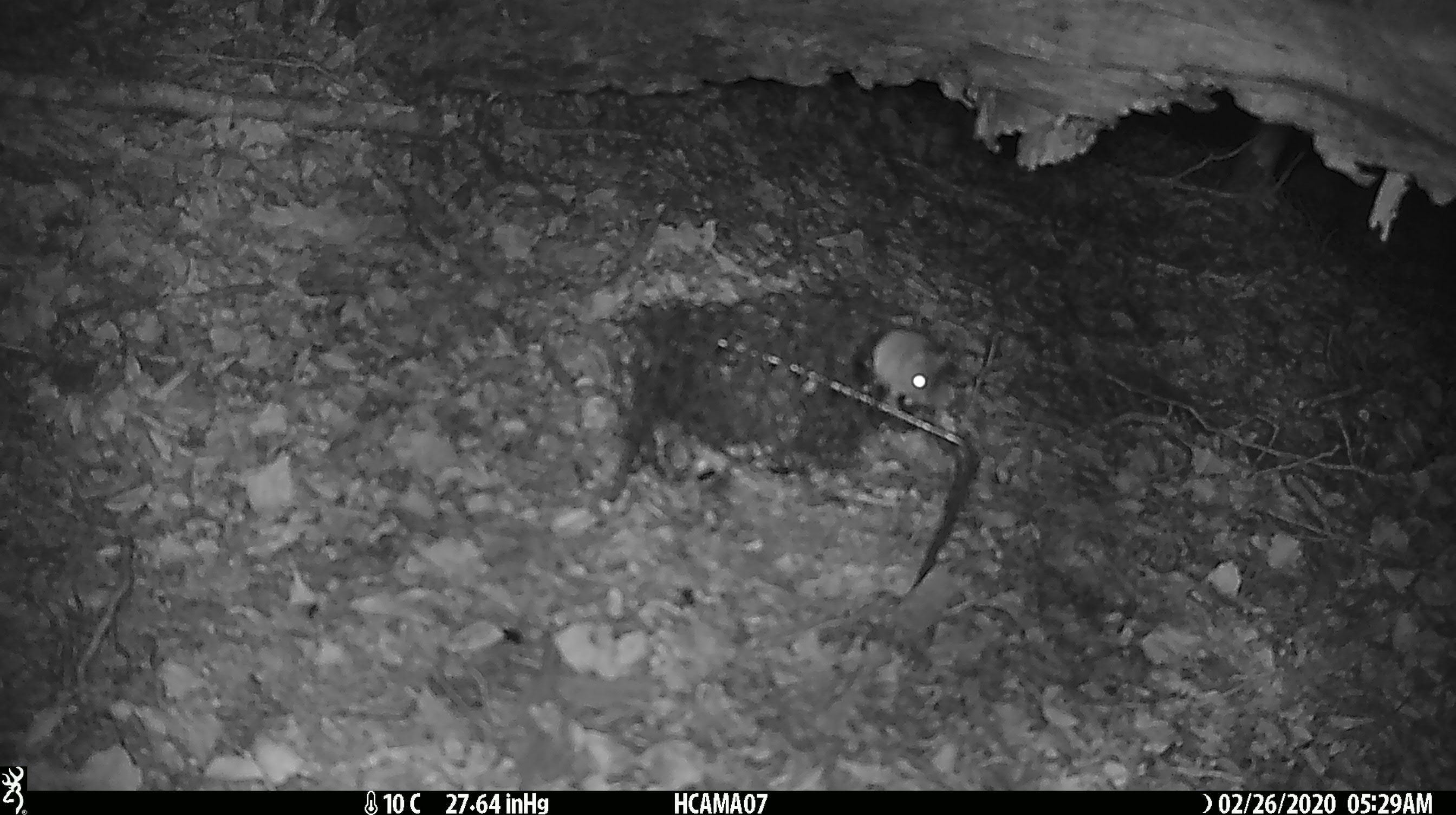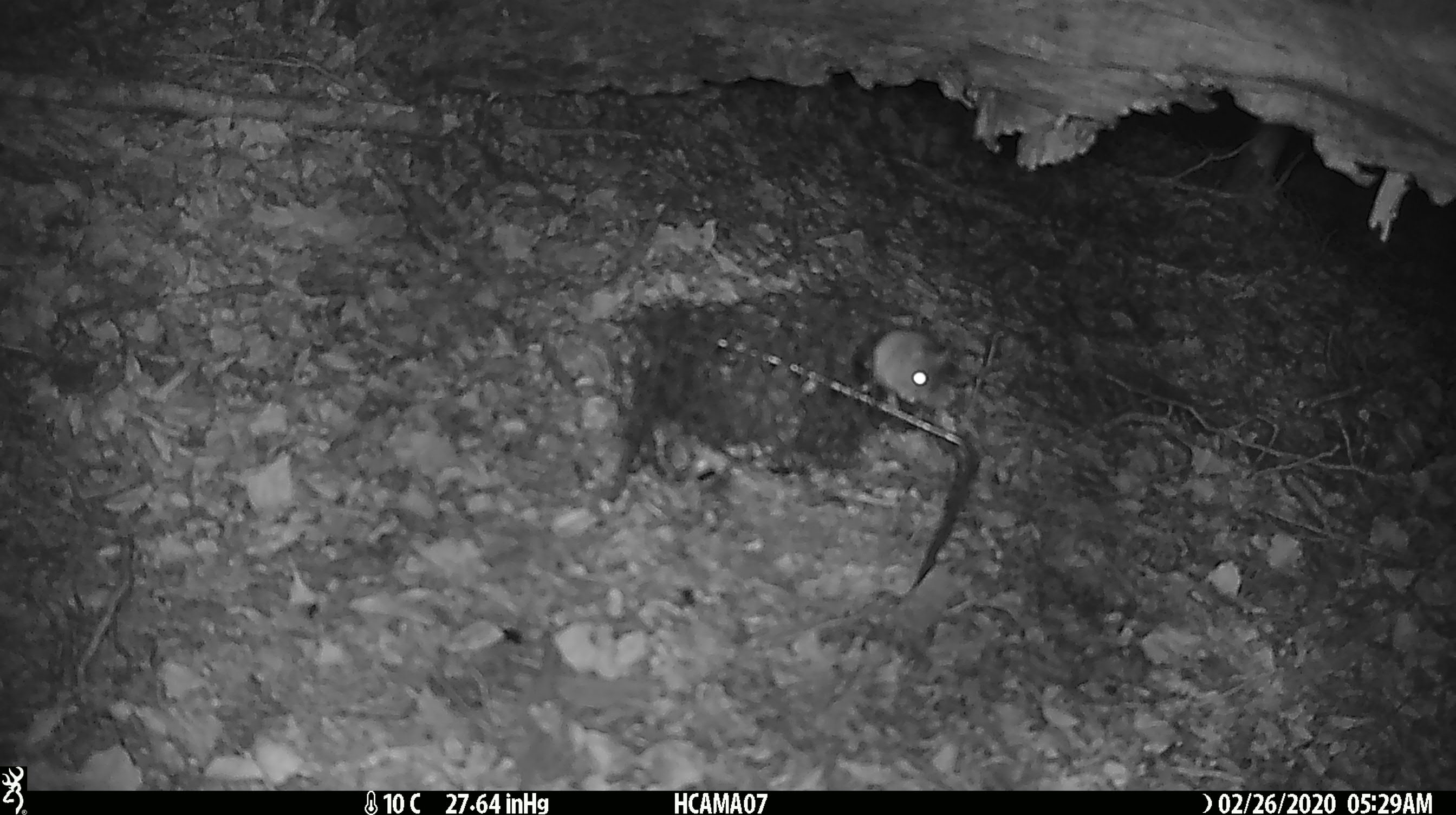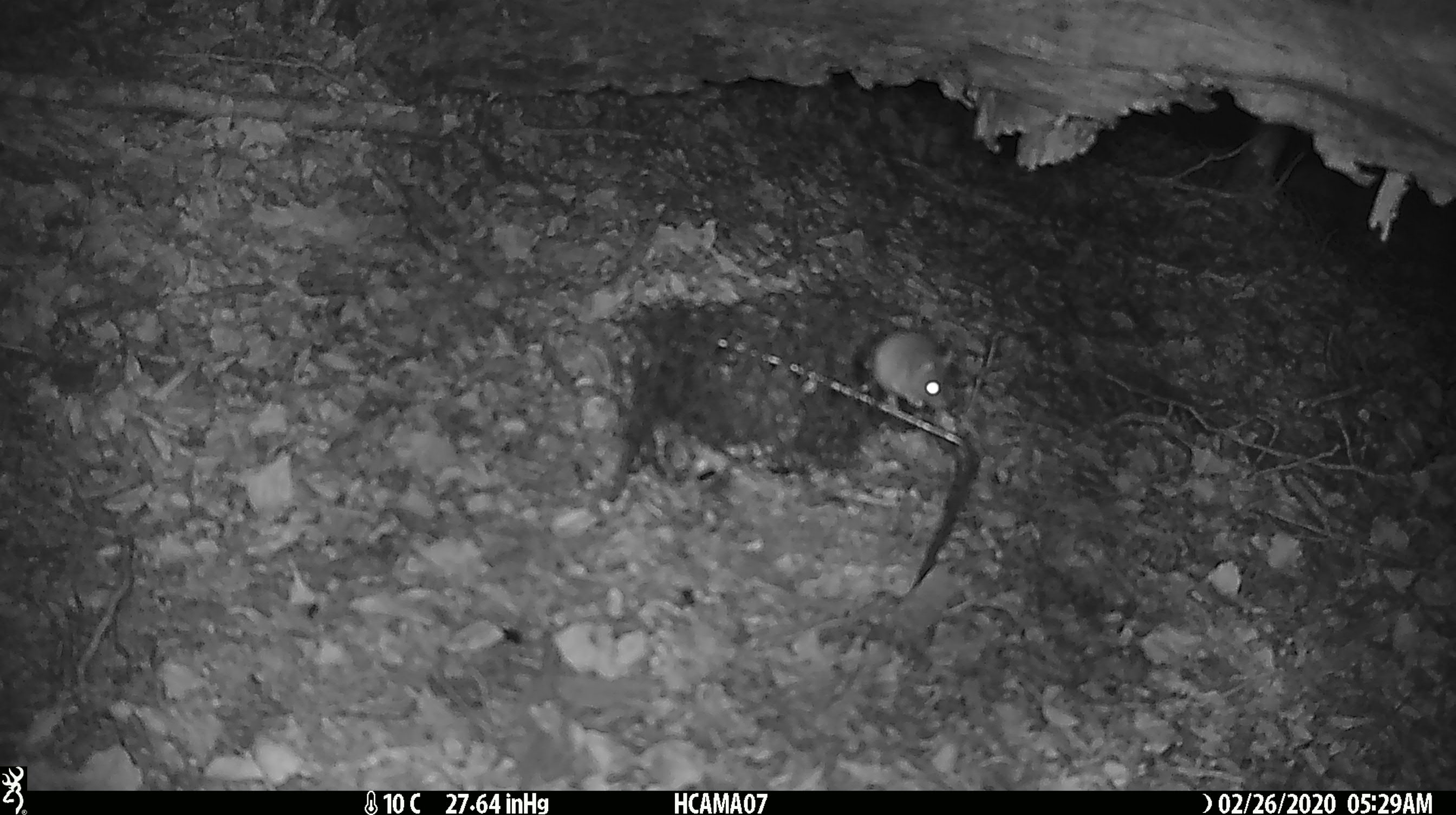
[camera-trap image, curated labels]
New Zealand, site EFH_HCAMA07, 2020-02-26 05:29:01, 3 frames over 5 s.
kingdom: Animalia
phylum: Chordata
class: Mammalia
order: Rodentia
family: Muridae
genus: Mus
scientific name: Mus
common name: mouse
Mouse (Mus).